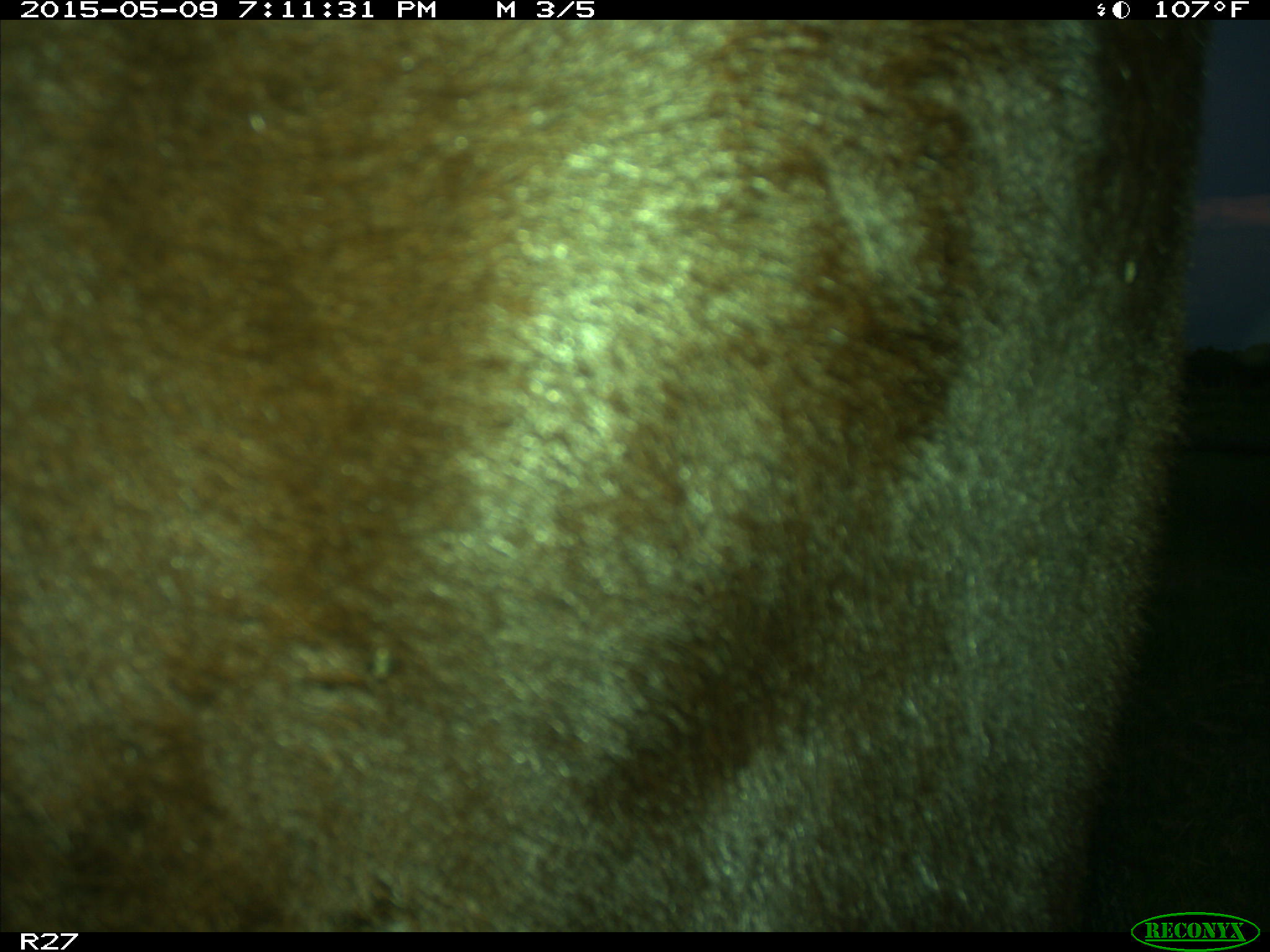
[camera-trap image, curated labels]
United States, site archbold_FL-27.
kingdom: Animalia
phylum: Chordata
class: Mammalia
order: Artiodactyla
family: Bovidae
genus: Bos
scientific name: Bos taurus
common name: domestic cow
Bos taurus (domestic cow).